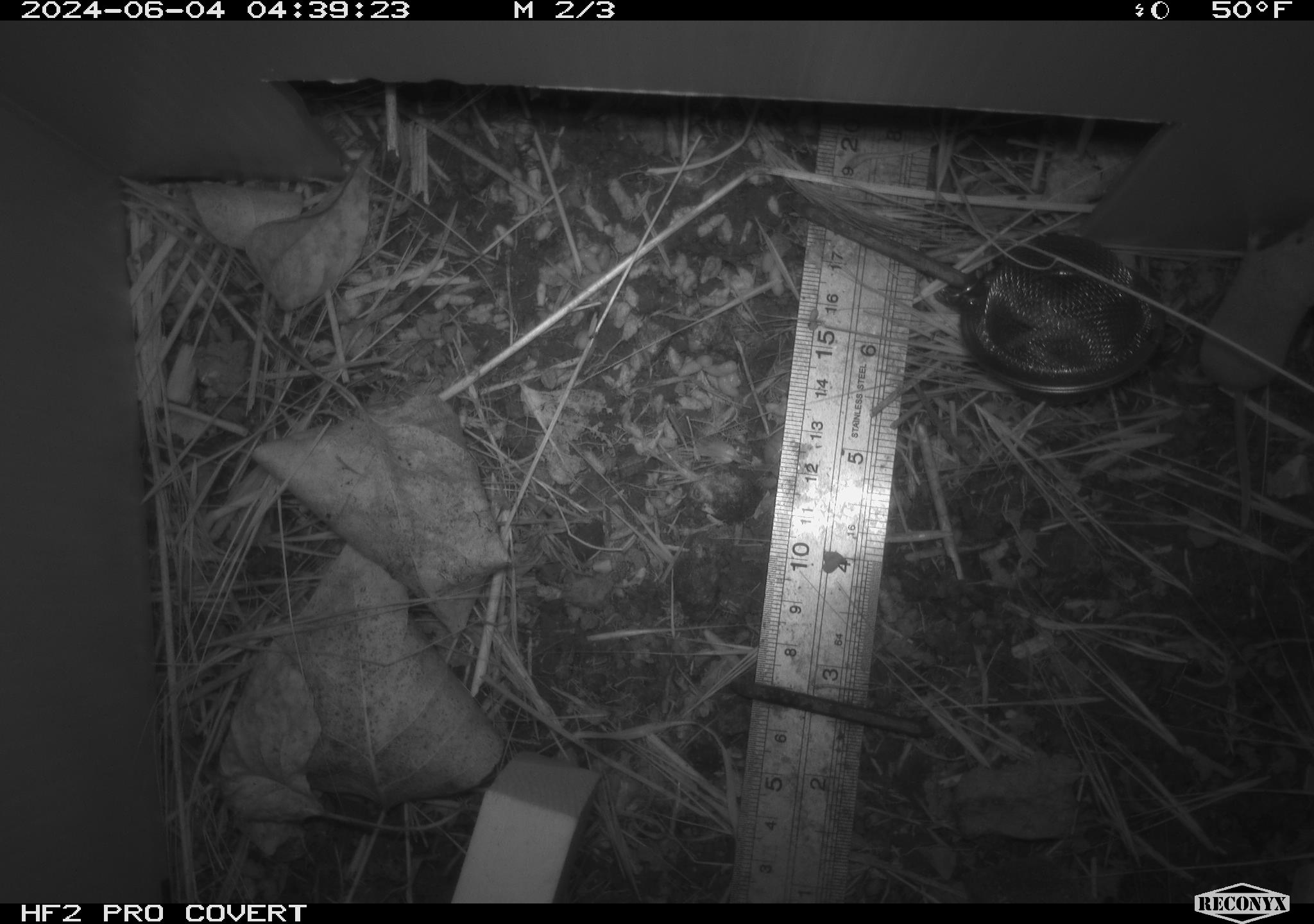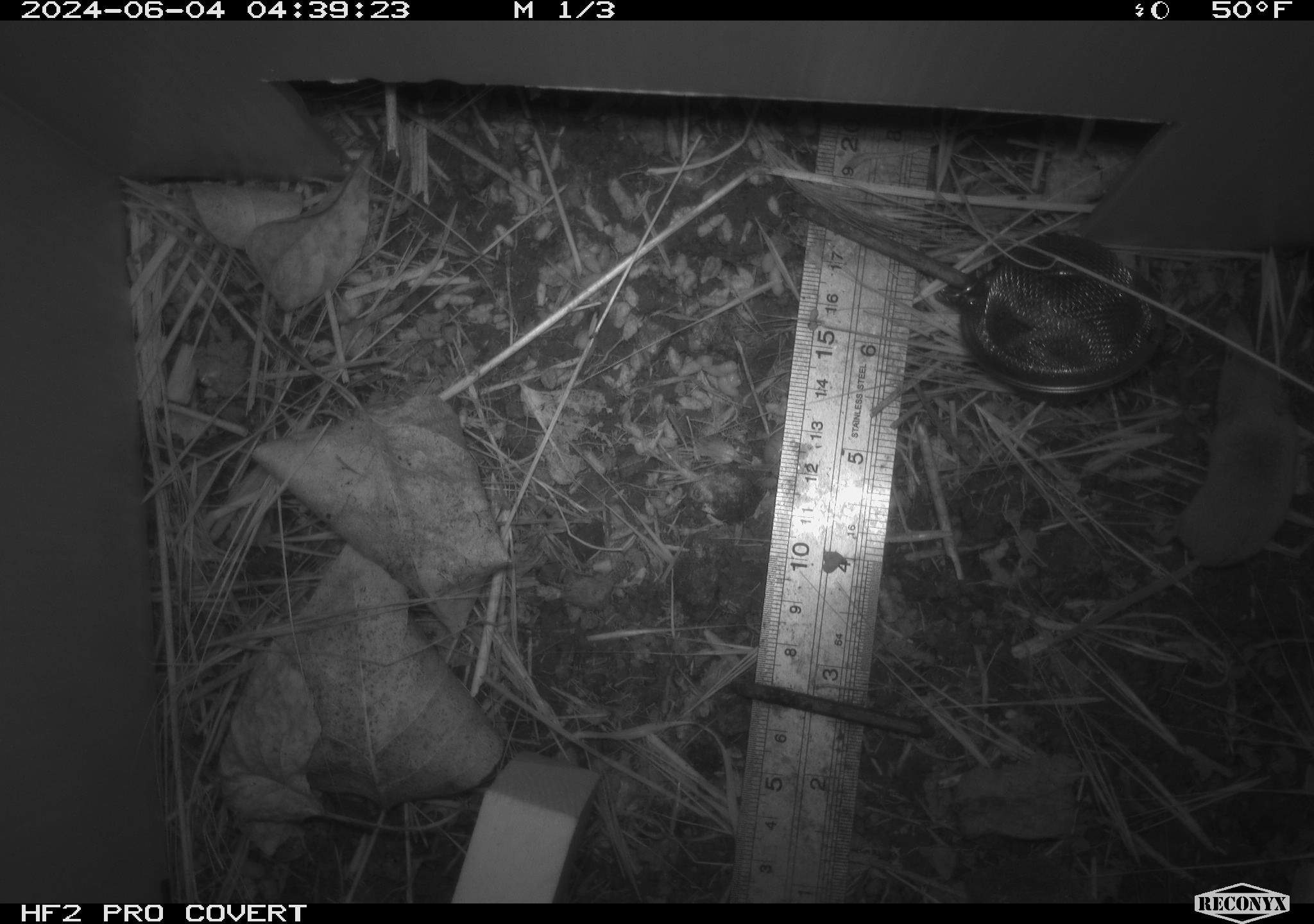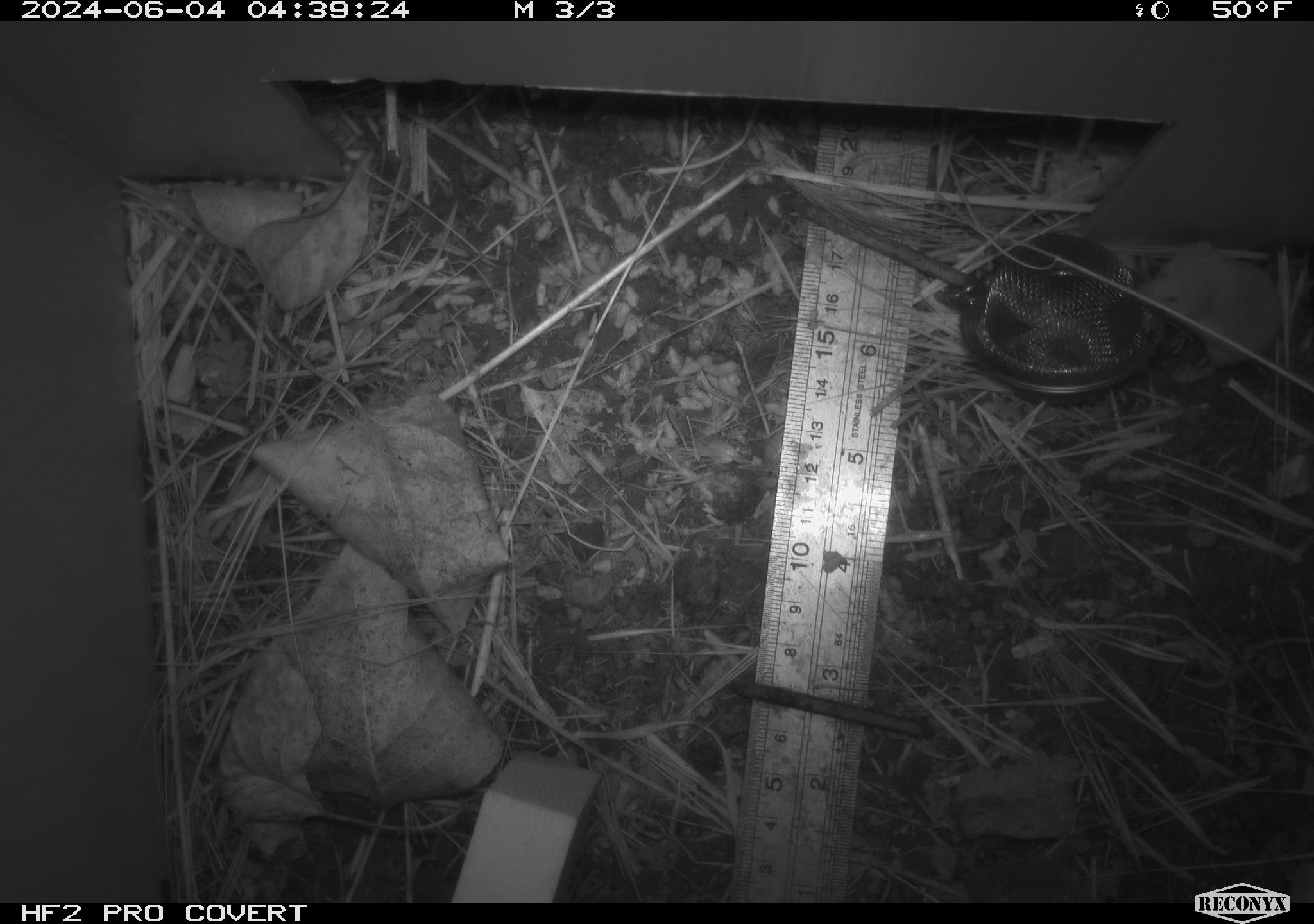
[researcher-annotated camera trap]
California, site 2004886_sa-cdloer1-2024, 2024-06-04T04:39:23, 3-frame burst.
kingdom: Animalia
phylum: Chordata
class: Mammalia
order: Eulipotyphla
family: Soricidae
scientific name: Soricidae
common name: shrews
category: soricidae family